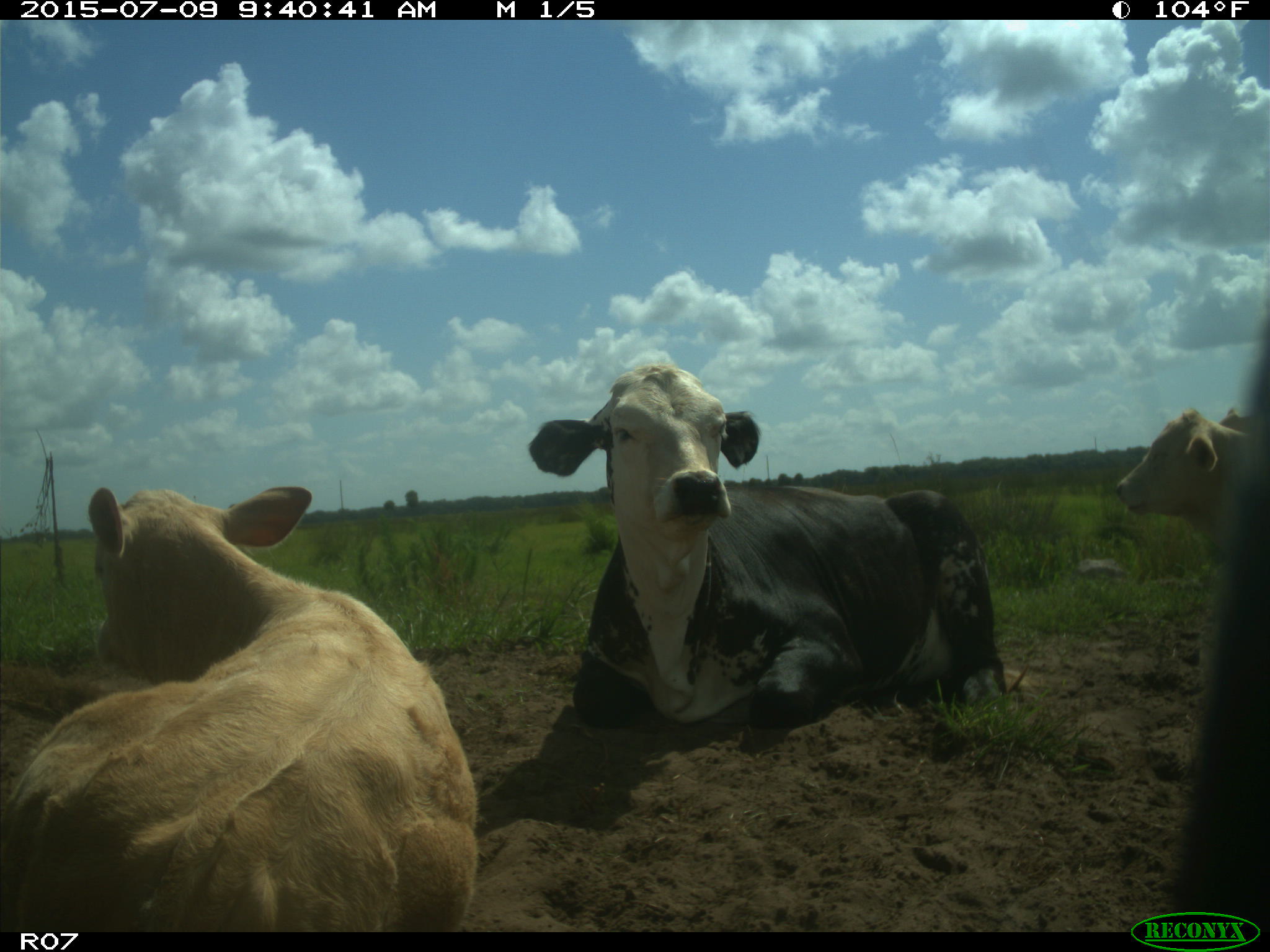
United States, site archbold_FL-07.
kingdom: Animalia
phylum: Chordata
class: Mammalia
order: Artiodactyla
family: Bovidae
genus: Bos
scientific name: Bos taurus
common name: domestic cow